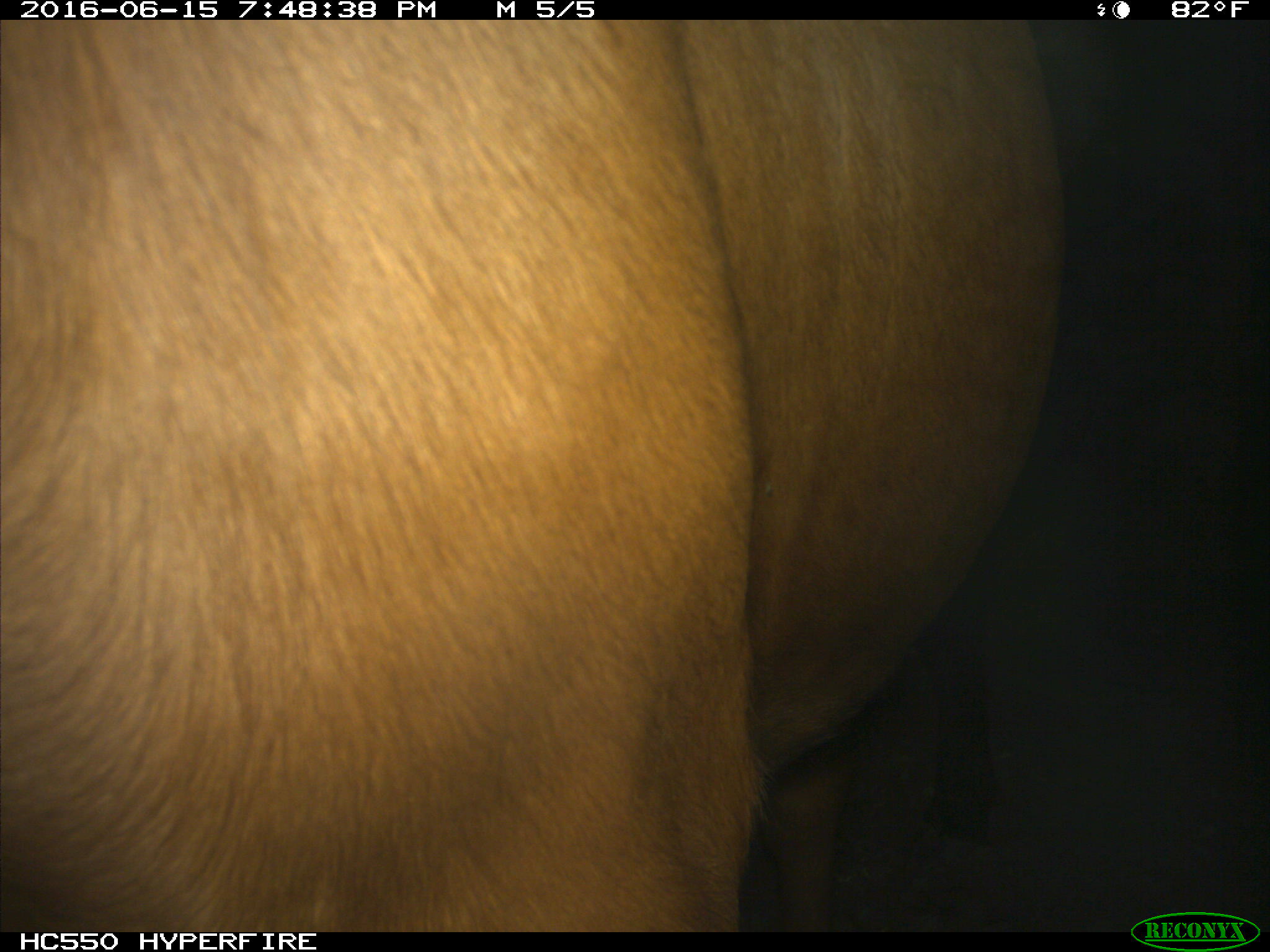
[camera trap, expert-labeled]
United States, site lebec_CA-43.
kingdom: Animalia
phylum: Chordata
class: Mammalia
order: Artiodactyla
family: Bovidae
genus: Bos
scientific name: Bos taurus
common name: domestic cow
Bos taurus (domestic cow).